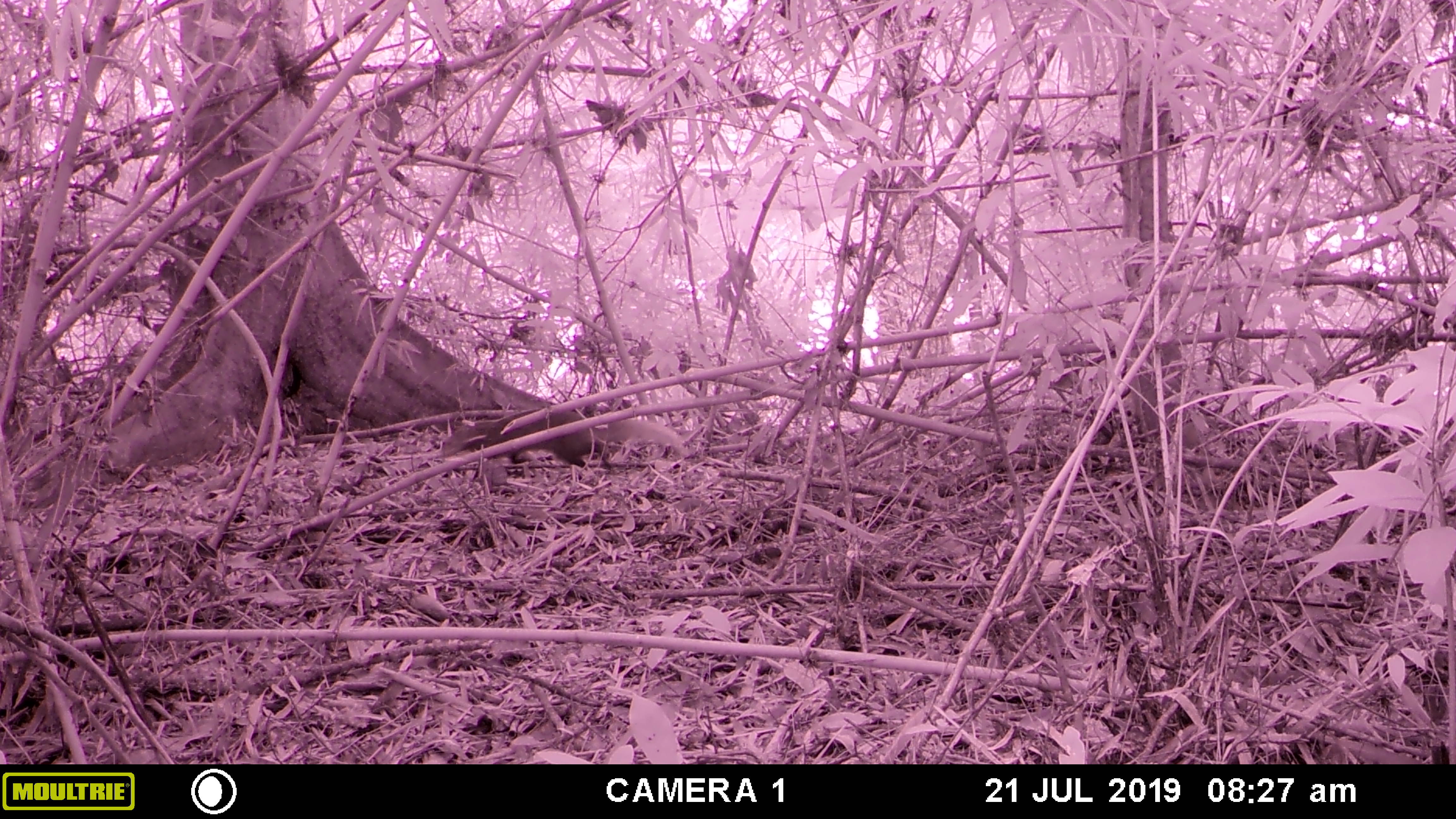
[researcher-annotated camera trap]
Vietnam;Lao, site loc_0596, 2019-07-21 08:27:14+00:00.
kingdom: Animalia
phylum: Chordata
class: Mammalia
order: Carnivora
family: Herpestidae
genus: Urva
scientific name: Urva urva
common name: crab-eating mongoose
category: crab eating mongoose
Crab eating mongoose (crab-eating mongoose) (Urva urva). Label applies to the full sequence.